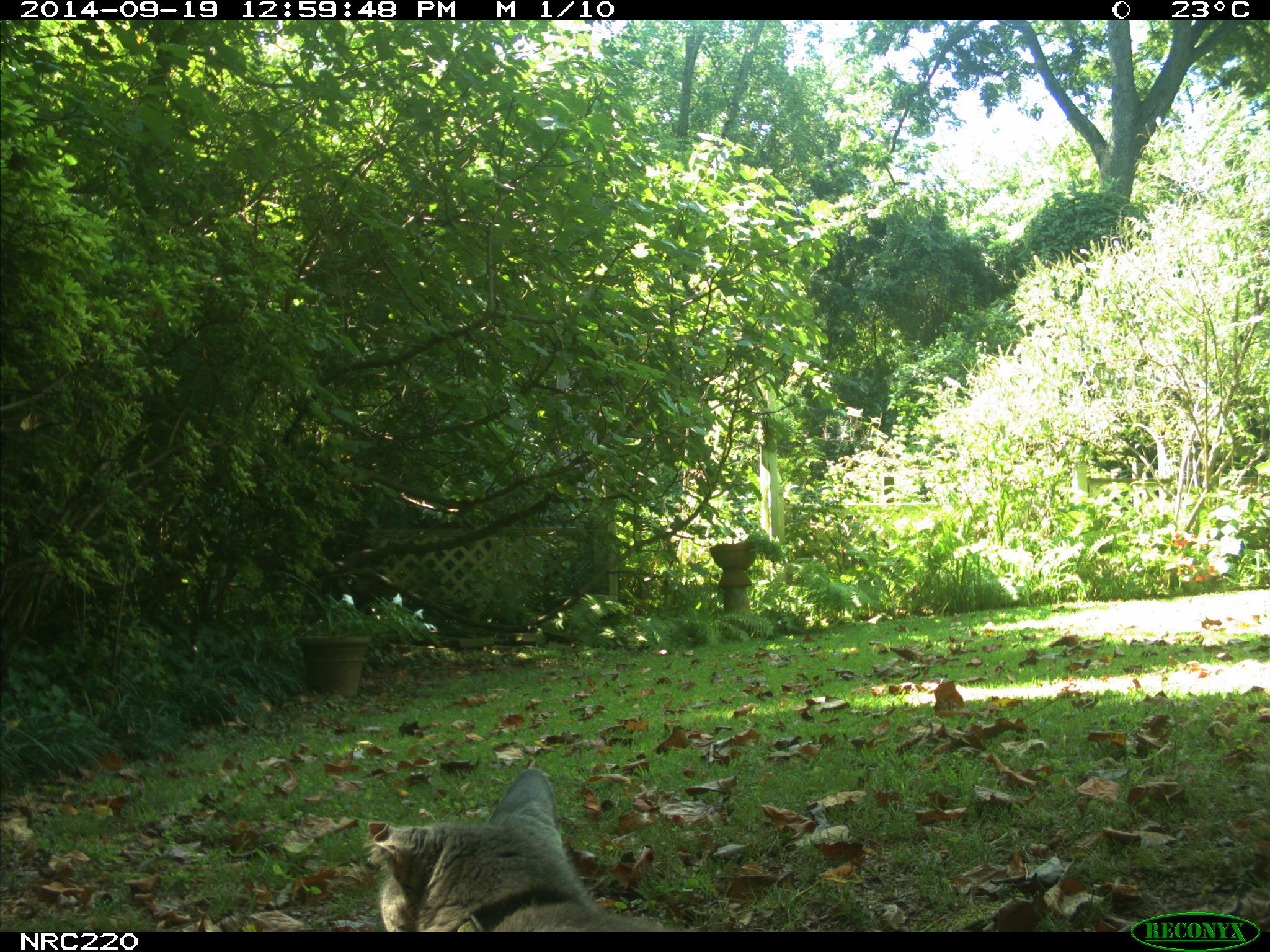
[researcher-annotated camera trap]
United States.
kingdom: Animalia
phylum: Chordata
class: Mammalia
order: Carnivora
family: Felidae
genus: Felis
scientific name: Felis catus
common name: domestic cat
Domestic Cat (Felis catus).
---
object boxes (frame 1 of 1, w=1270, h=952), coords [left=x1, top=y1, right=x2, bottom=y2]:
Domestic Cat: [left=361, top=788, right=612, bottom=935]